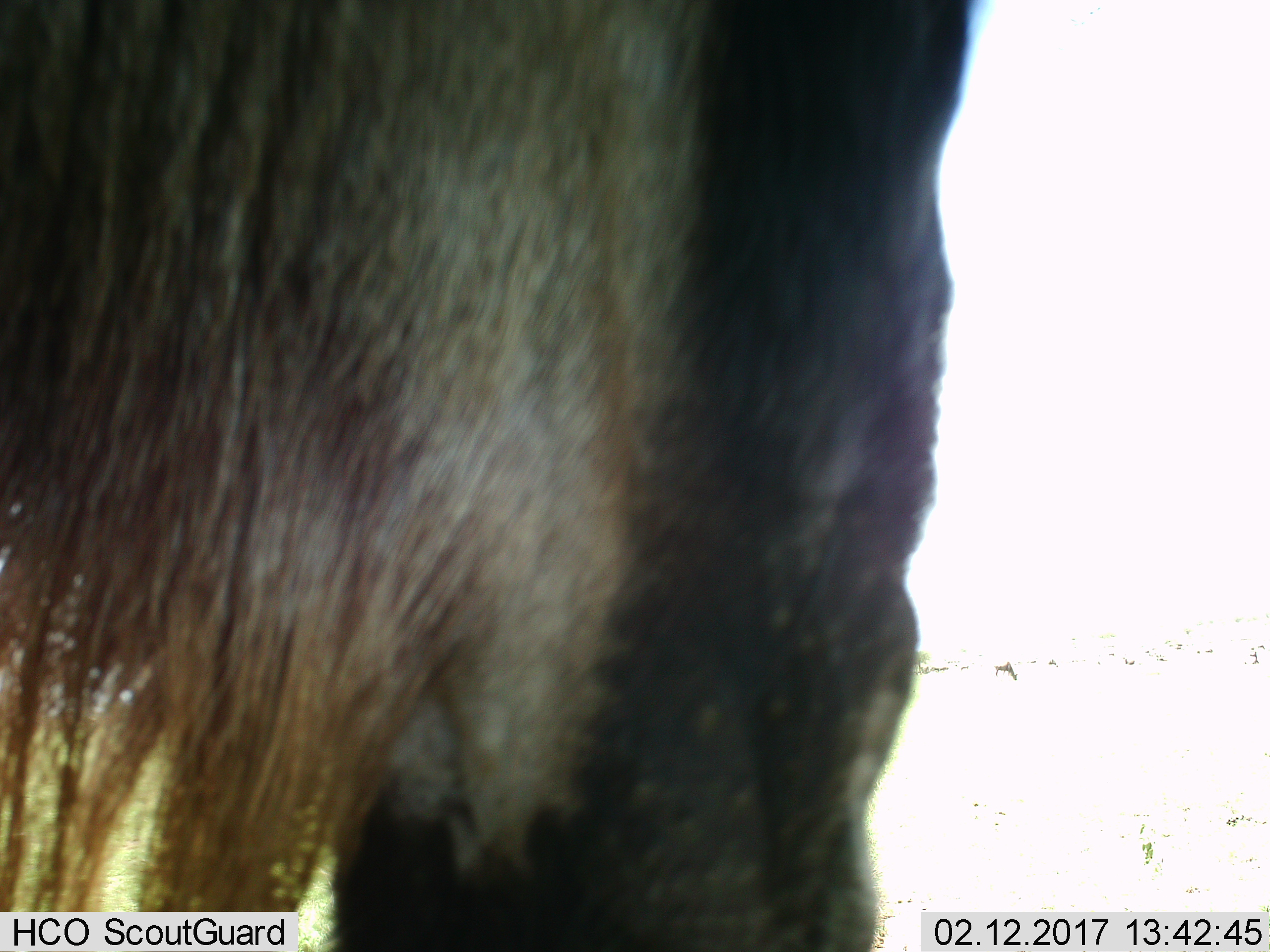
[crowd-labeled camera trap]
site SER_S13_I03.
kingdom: Animalia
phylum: Chordata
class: Mammalia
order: Artiodactyla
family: Bovidae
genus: Connochaetes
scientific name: Connochaetes taurinus taurinus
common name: blue wildebeest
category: wildebeestblue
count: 1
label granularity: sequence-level